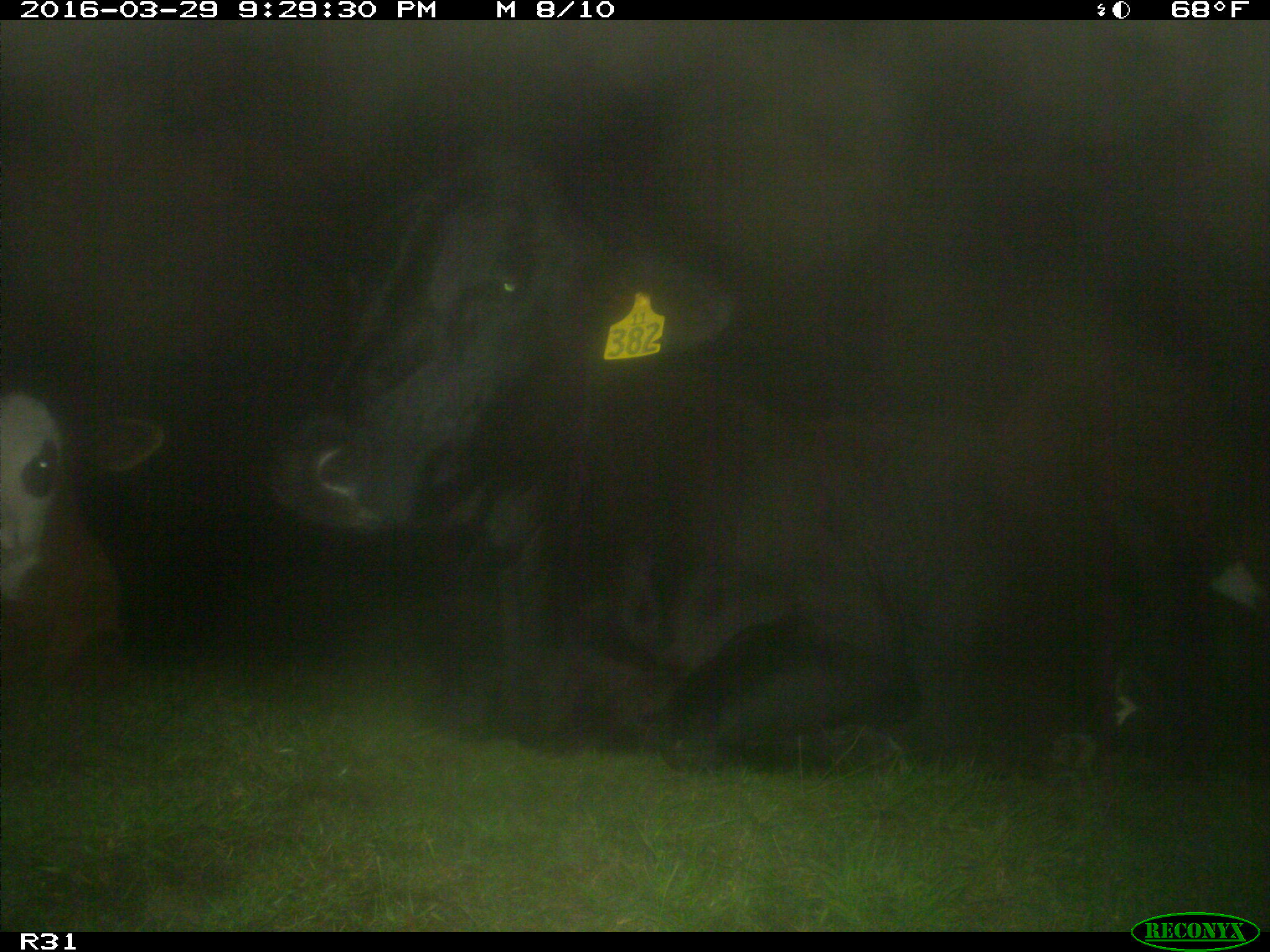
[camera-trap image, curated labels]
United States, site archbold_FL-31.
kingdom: Animalia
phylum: Chordata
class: Mammalia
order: Artiodactyla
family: Bovidae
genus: Bos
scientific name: Bos taurus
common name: domestic cow